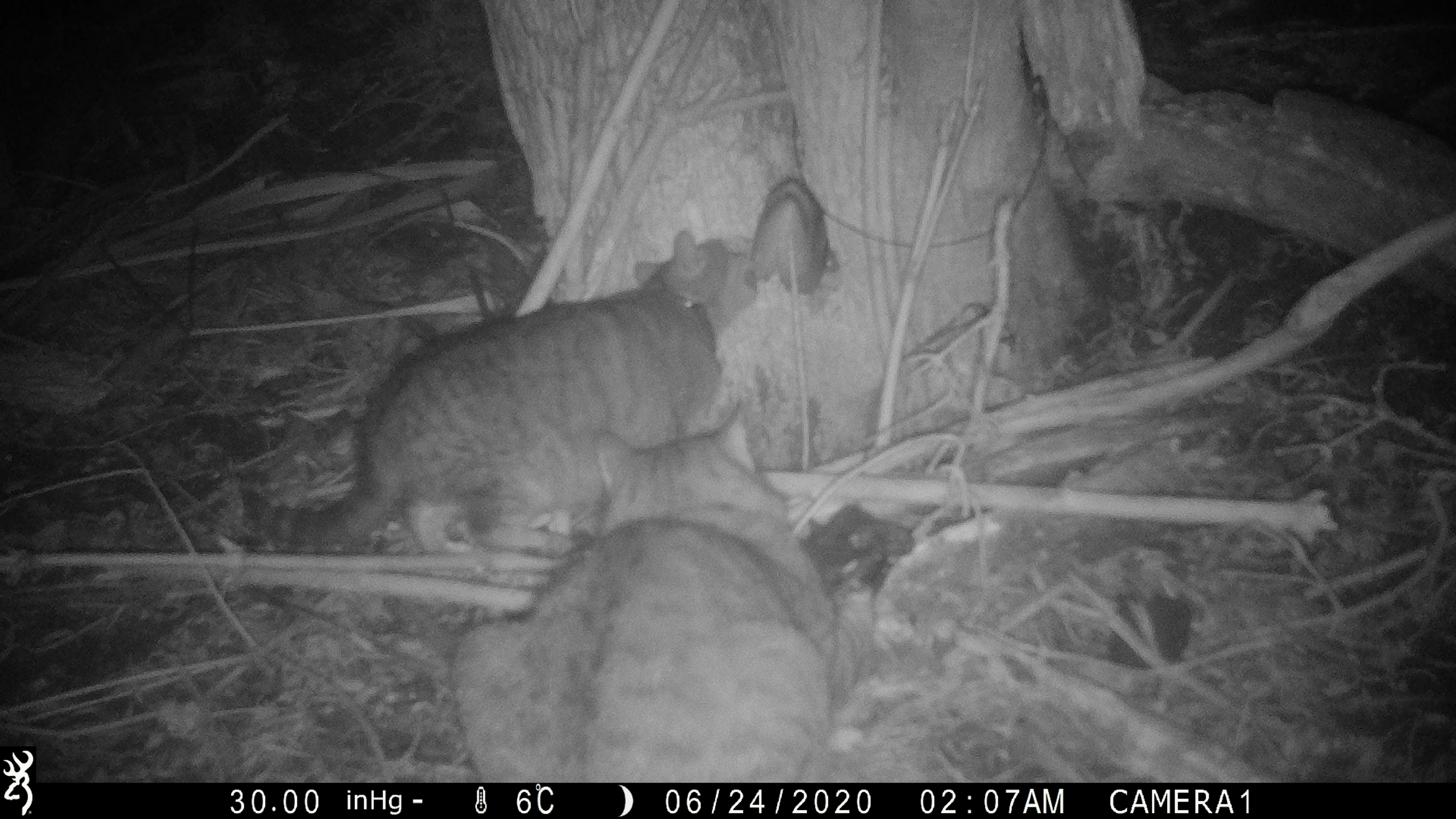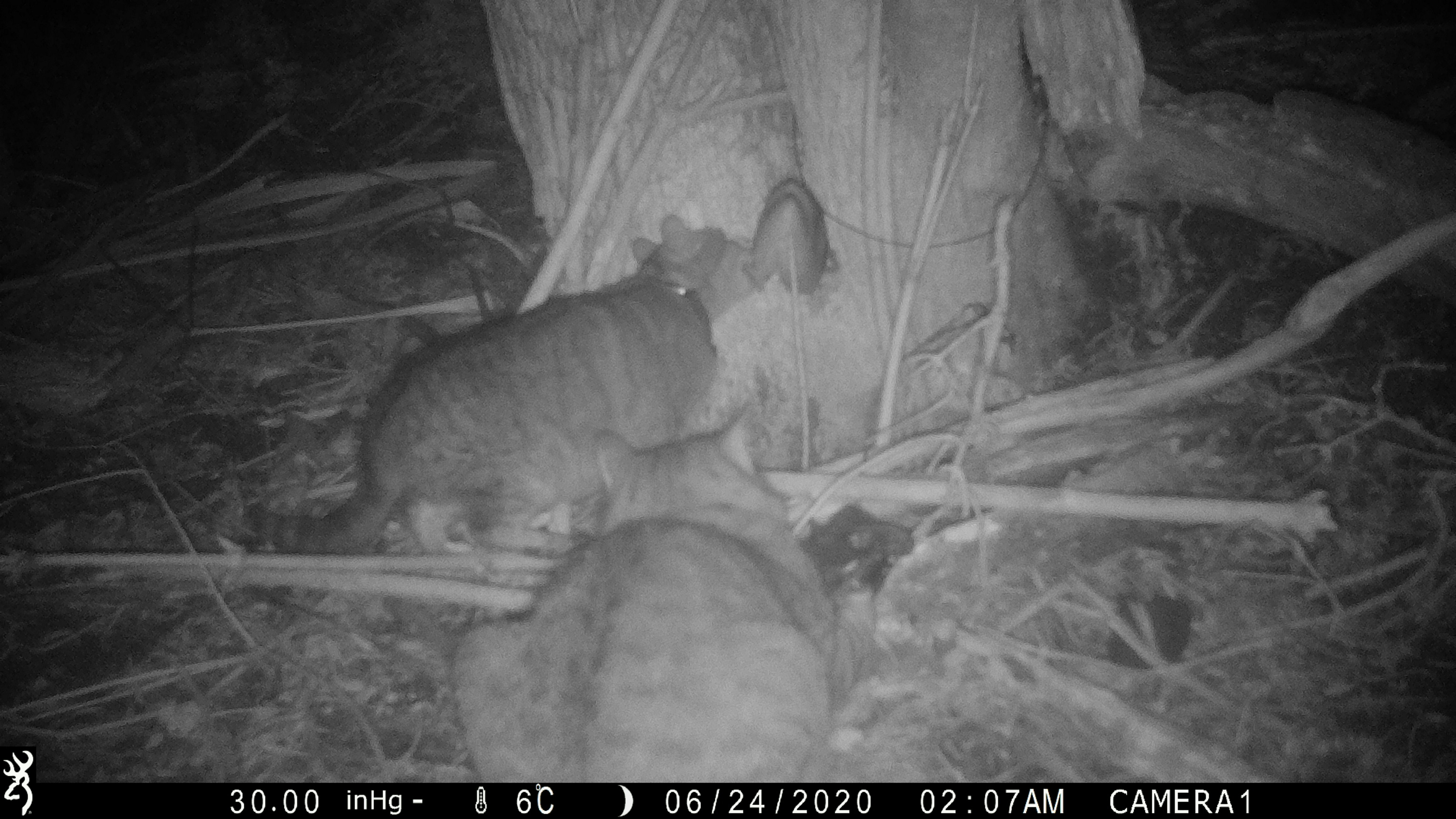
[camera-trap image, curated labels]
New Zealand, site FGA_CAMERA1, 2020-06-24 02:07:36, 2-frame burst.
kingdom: Animalia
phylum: Chordata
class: Mammalia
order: Carnivora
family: Felidae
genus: Felis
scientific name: Felis catus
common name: domestic cat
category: cat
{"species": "cat (domestic cat) (Felis catus)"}